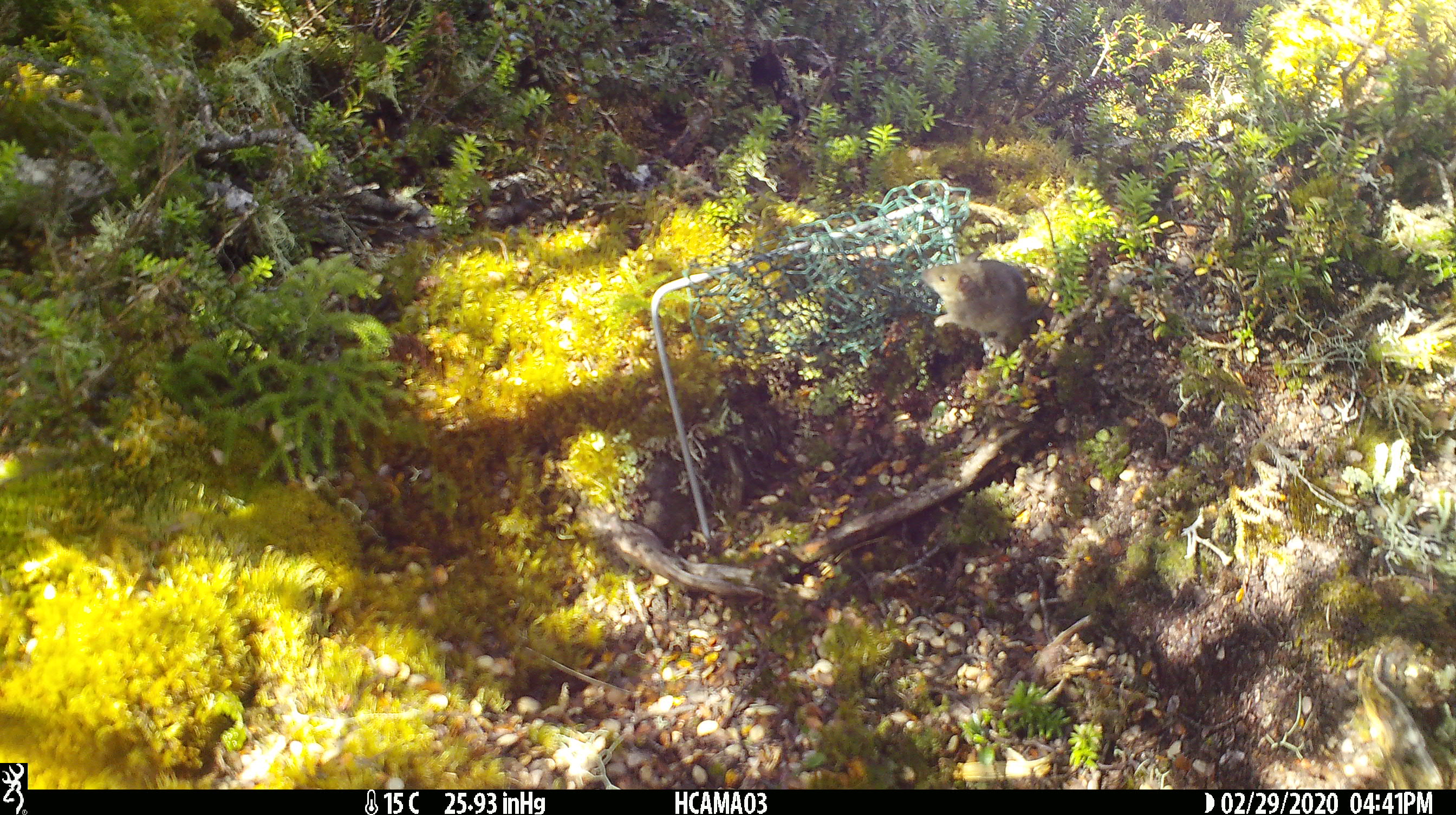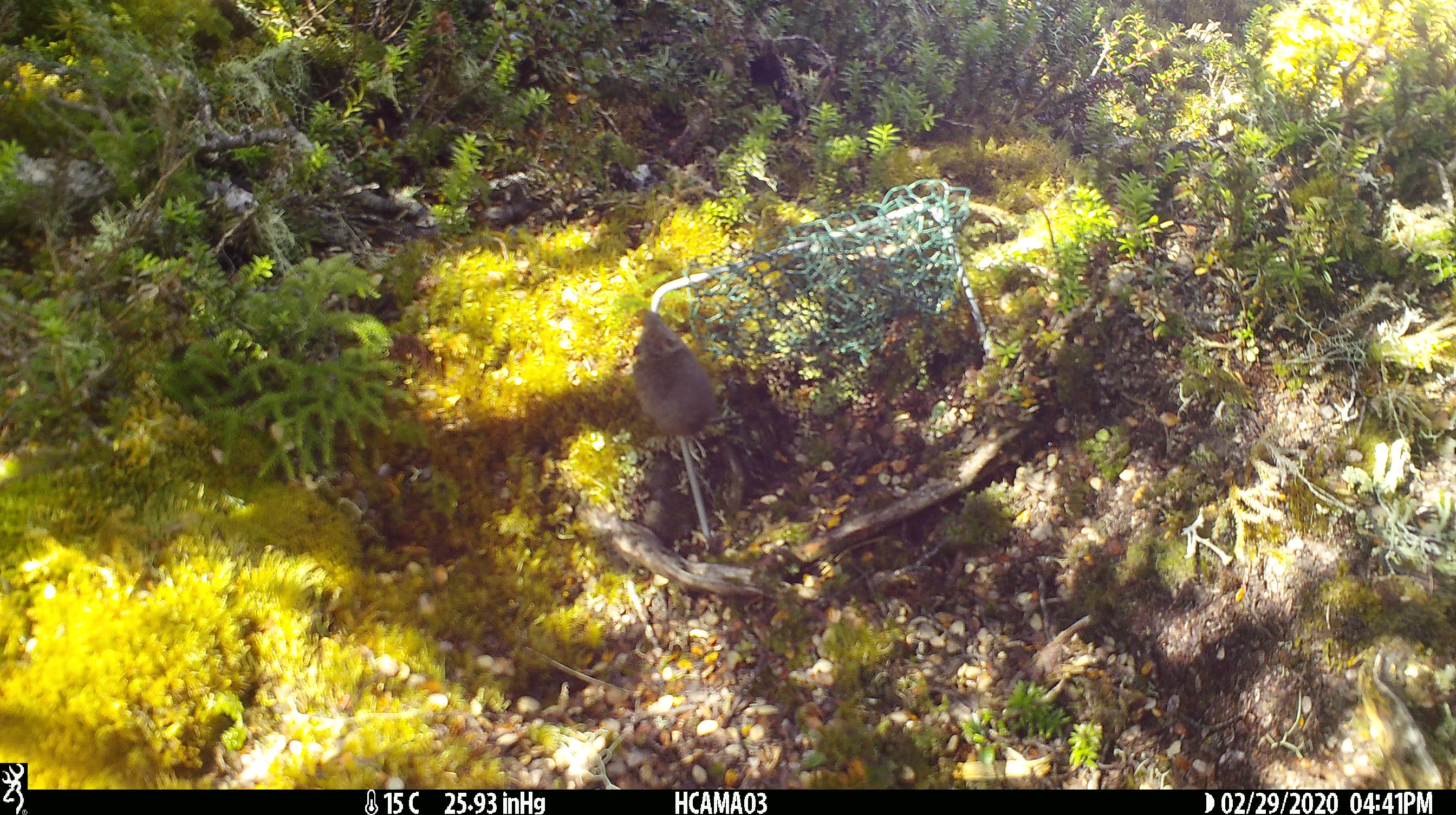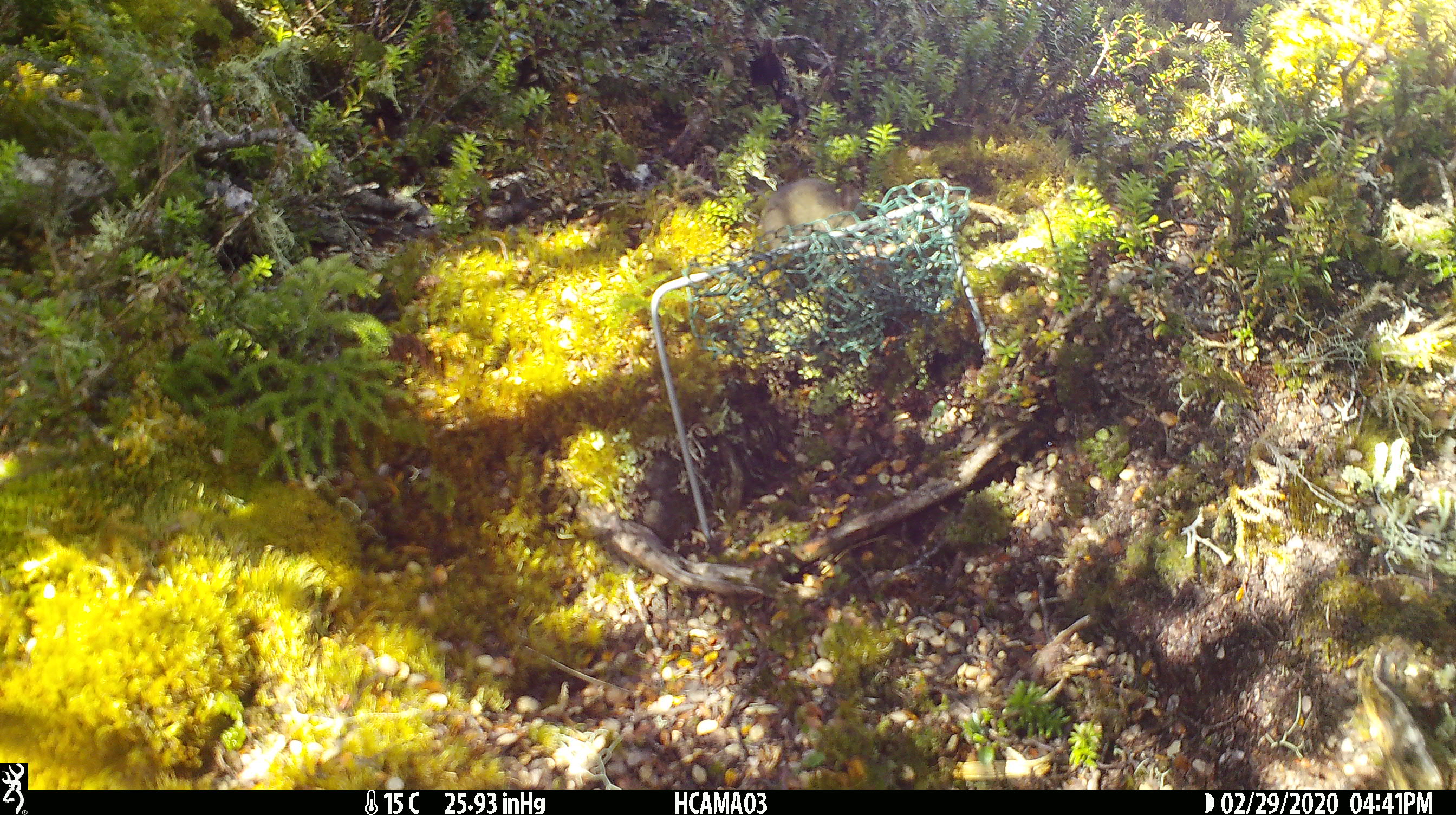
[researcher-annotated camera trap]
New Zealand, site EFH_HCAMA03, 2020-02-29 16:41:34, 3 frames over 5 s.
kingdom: Animalia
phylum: Chordata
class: Mammalia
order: Rodentia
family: Muridae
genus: Mus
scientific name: Mus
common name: mouse